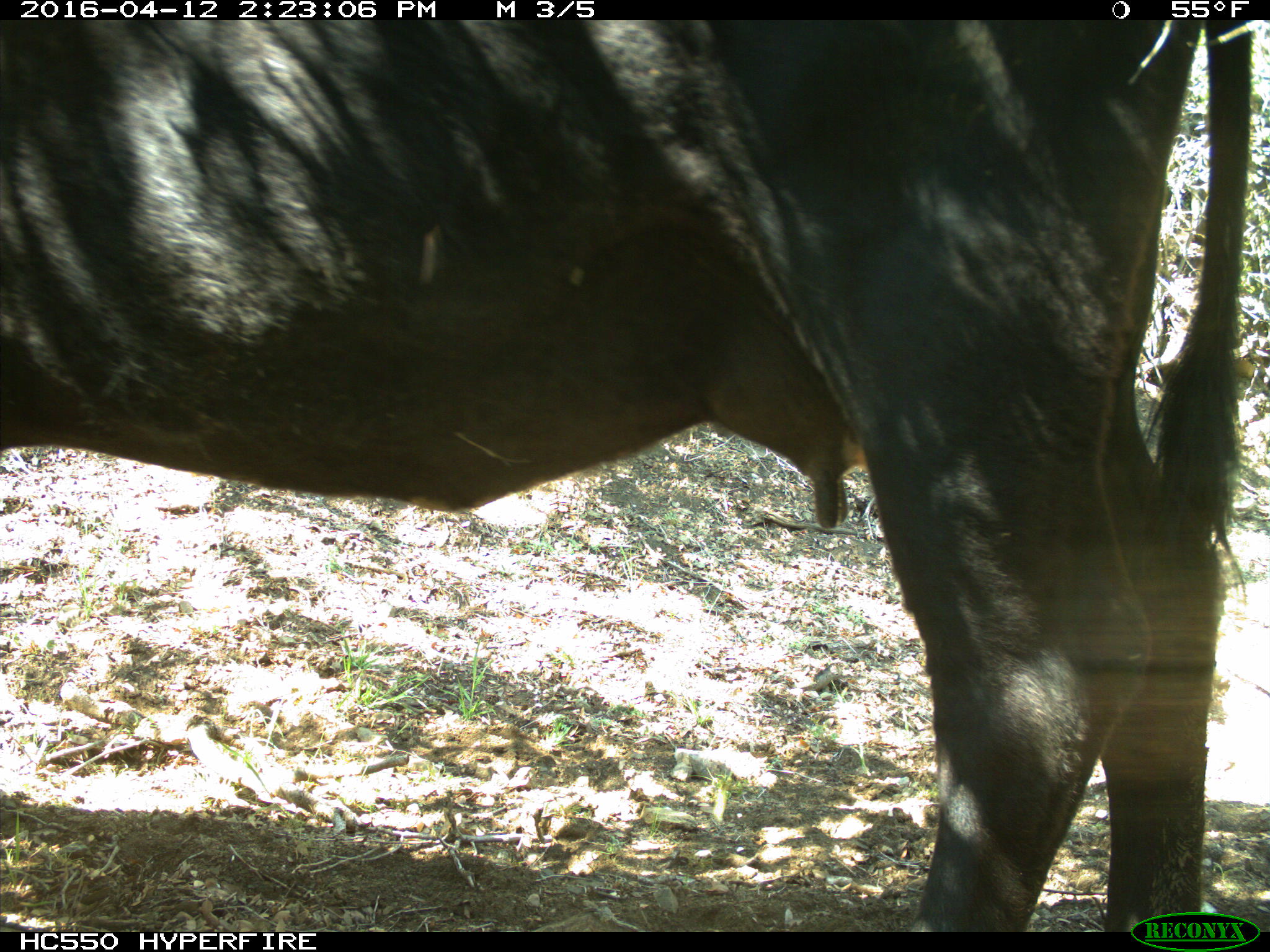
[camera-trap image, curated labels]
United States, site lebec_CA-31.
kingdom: Animalia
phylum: Chordata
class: Mammalia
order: Artiodactyla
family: Bovidae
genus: Bos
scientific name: Bos taurus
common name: domestic cow